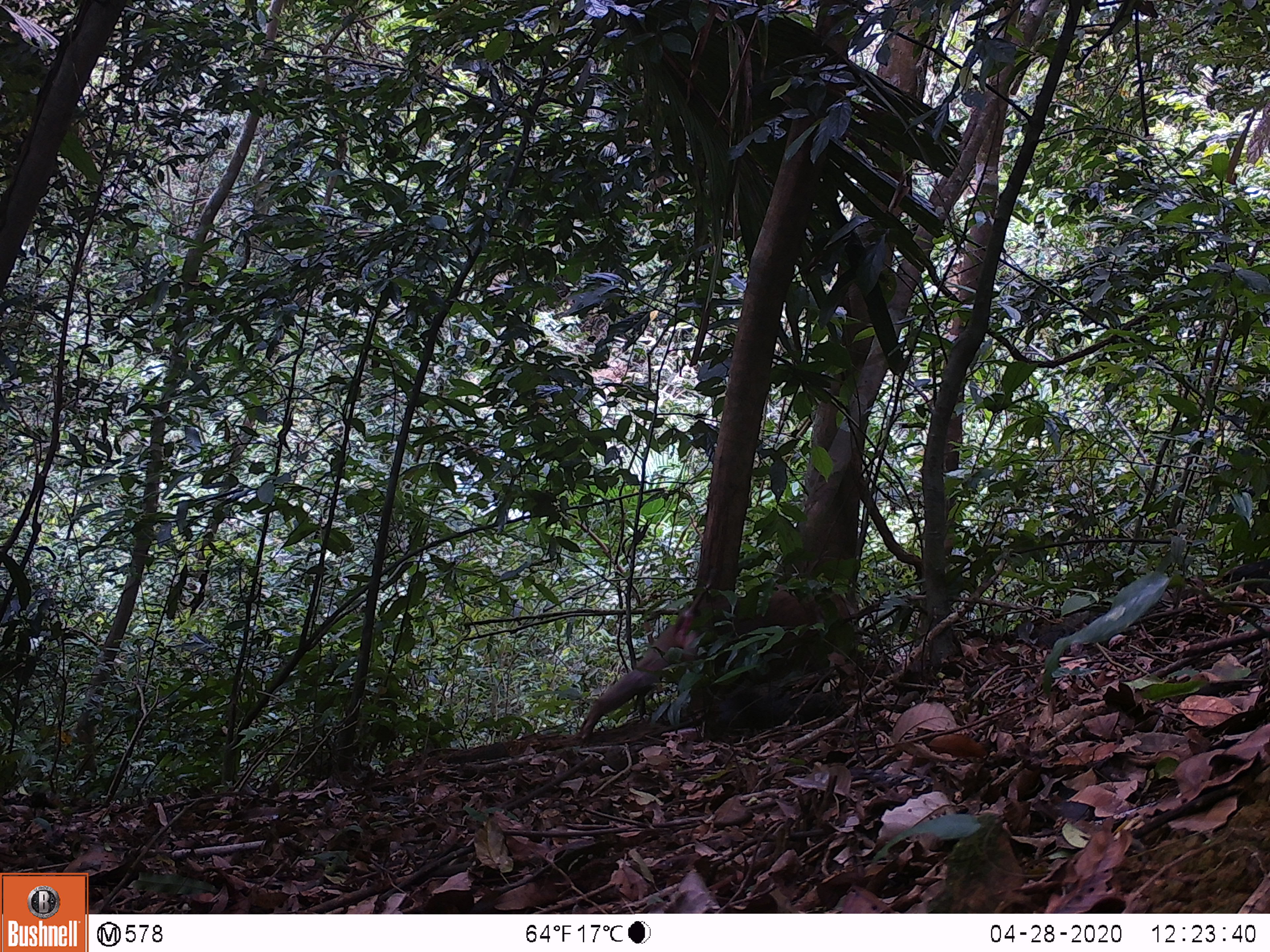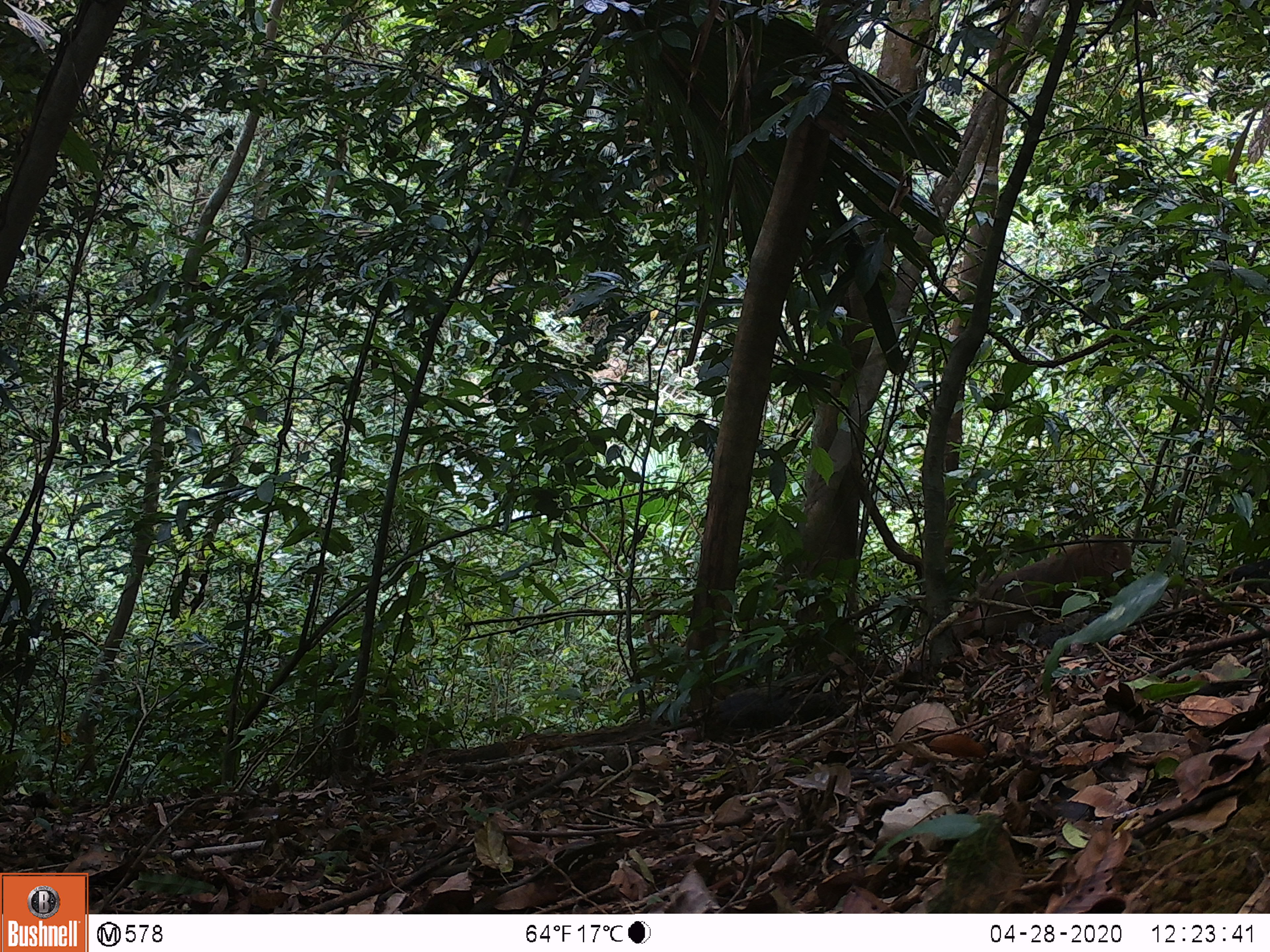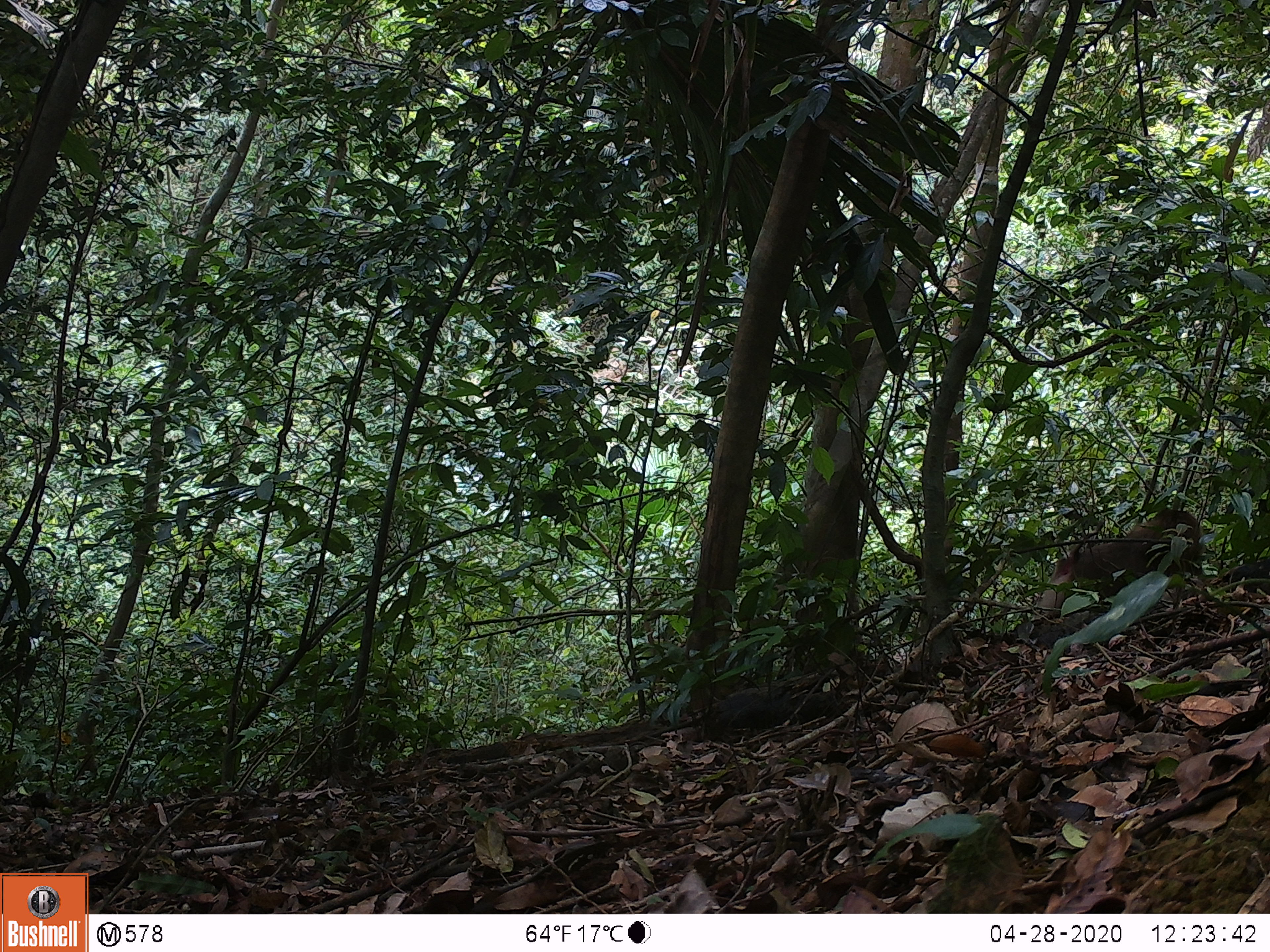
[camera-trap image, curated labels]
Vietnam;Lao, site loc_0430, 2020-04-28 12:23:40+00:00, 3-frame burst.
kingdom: Animalia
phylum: Chordata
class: Mammalia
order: Primates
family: Cercopithecidae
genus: Macaca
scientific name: Macaca nemestrina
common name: pig-tailed macaque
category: pig tailed macaque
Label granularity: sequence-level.